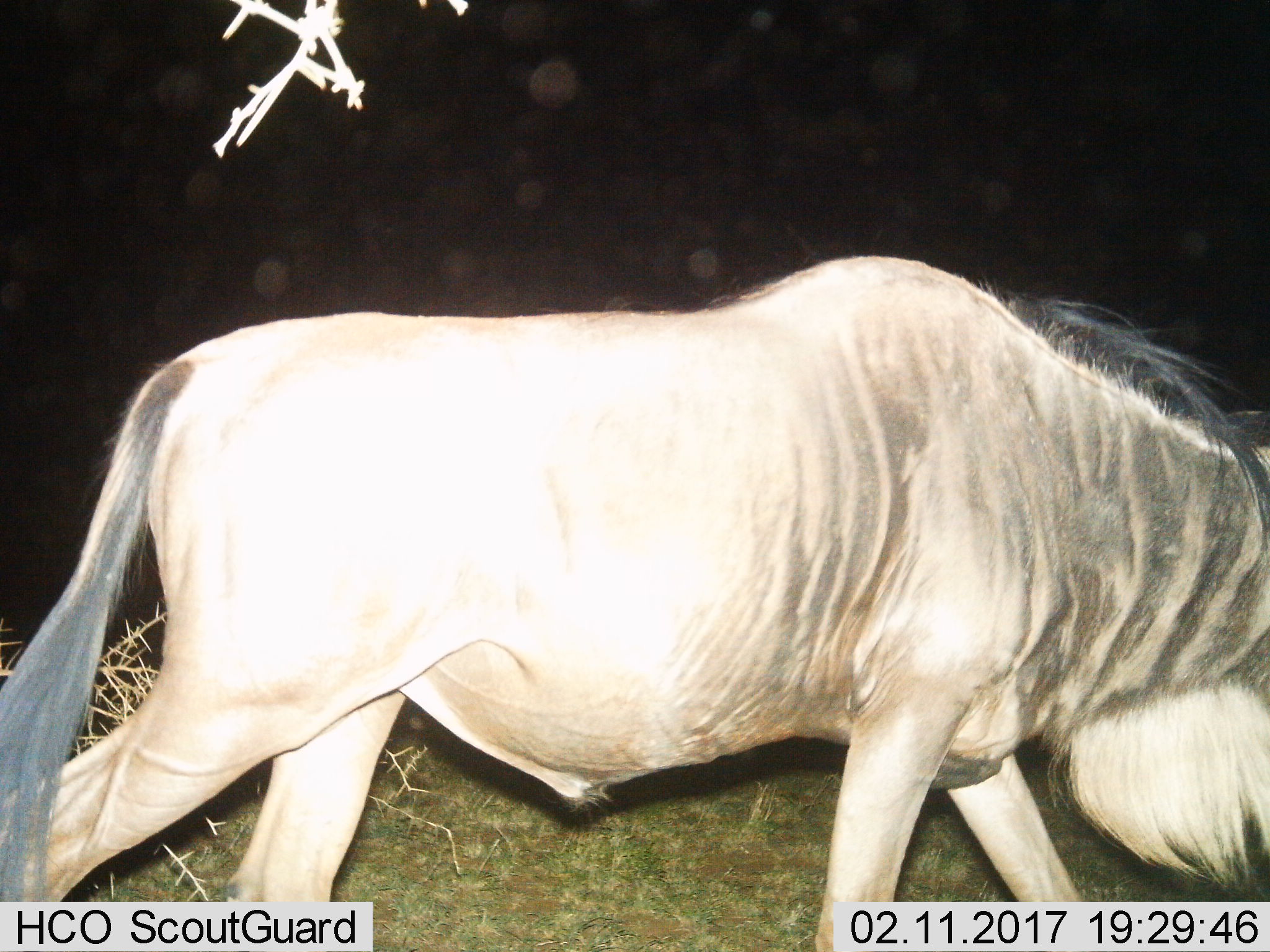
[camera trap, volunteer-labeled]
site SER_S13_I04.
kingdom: Animalia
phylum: Chordata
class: Mammalia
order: Artiodactyla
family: Bovidae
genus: Connochaetes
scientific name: Connochaetes taurinus taurinus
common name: blue wildebeest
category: wildebeestblue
Wildebeestblue (blue wildebeest) (Connochaetes taurinus taurinus), count 1. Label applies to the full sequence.